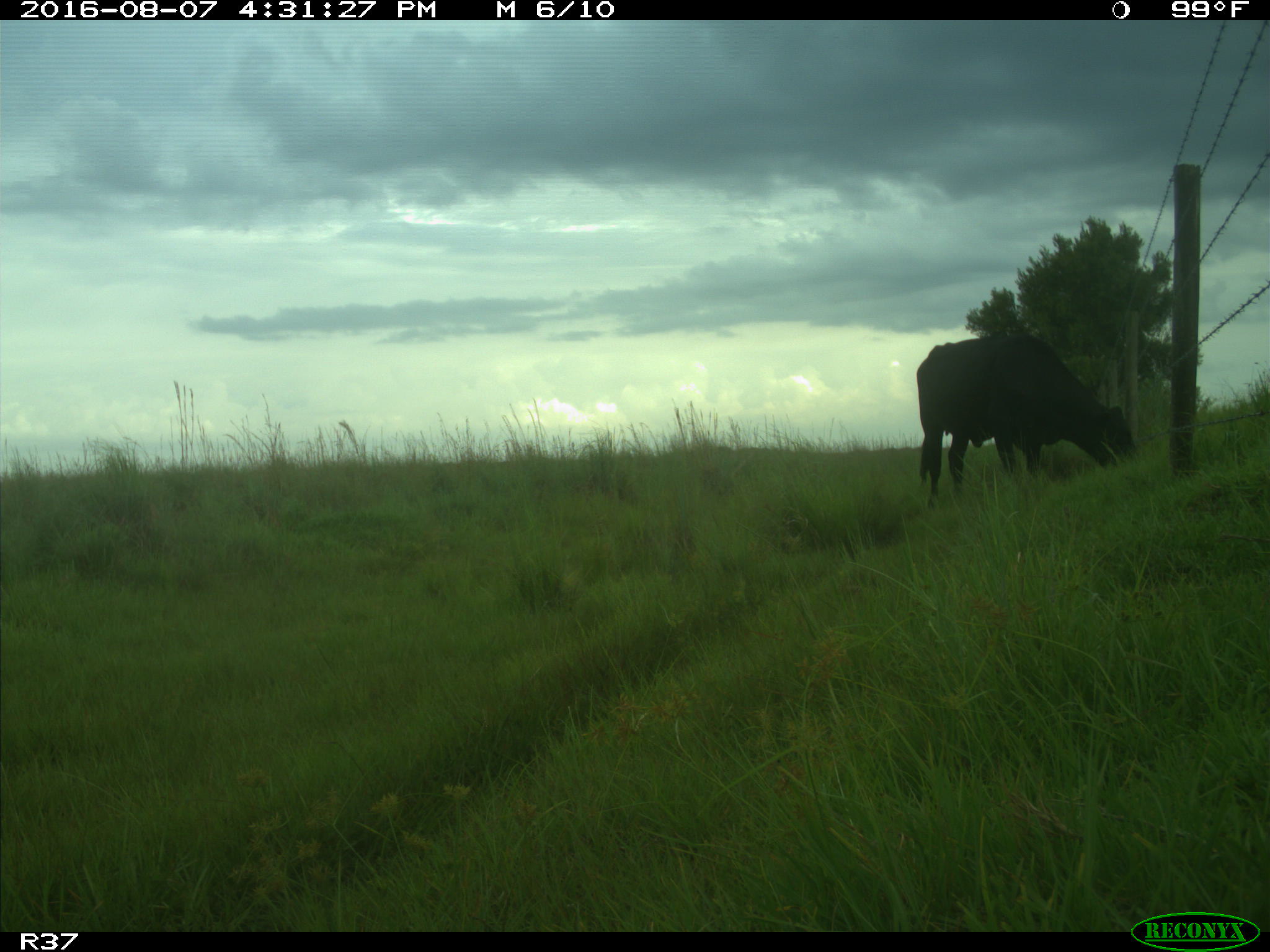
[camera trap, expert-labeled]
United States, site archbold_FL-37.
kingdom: Animalia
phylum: Chordata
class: Mammalia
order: Artiodactyla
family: Bovidae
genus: Bos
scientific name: Bos taurus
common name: domestic cow